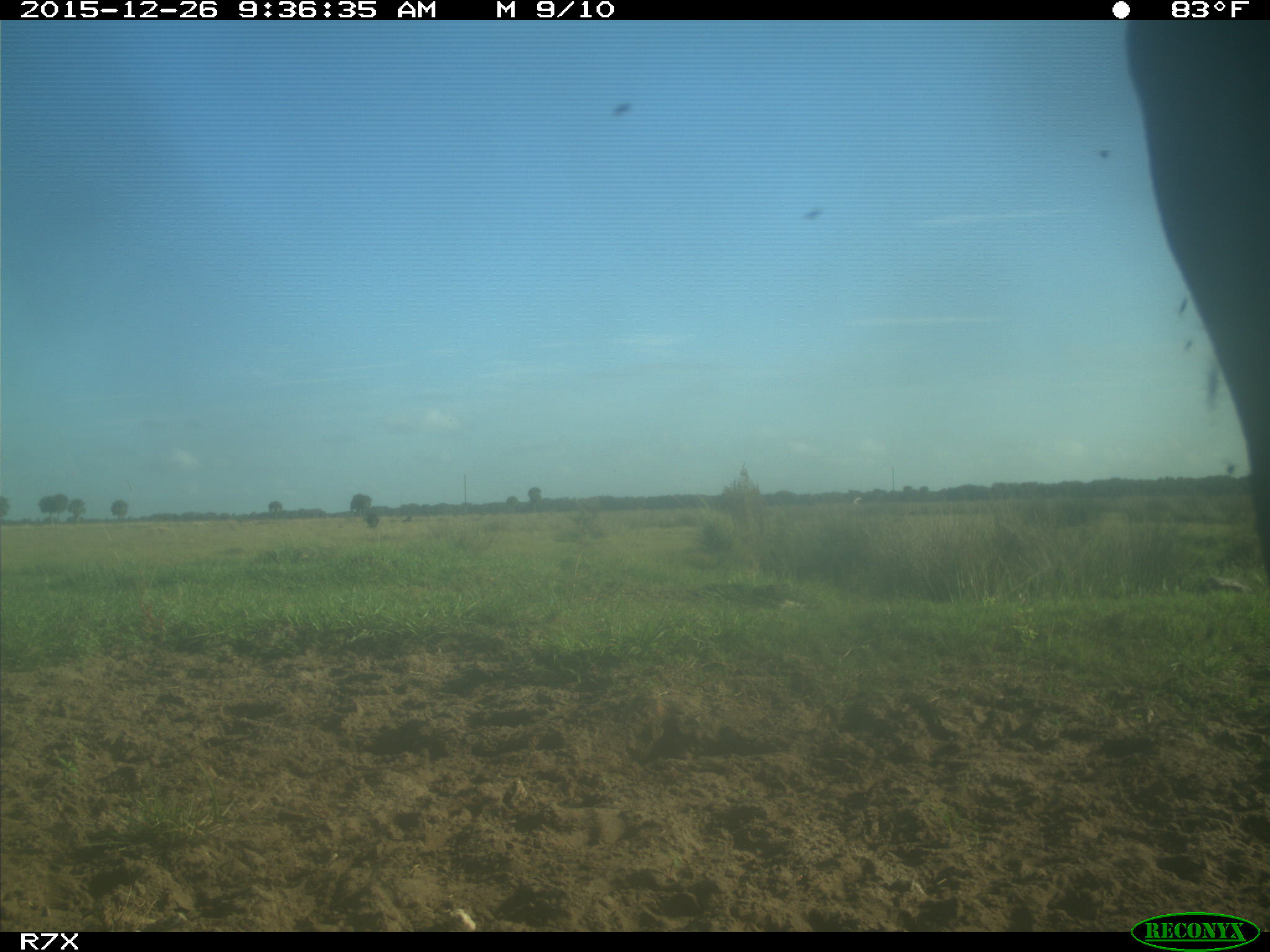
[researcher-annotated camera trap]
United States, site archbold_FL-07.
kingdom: Animalia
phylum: Chordata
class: Mammalia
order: Artiodactyla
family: Bovidae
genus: Bos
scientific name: Bos taurus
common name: domestic cow